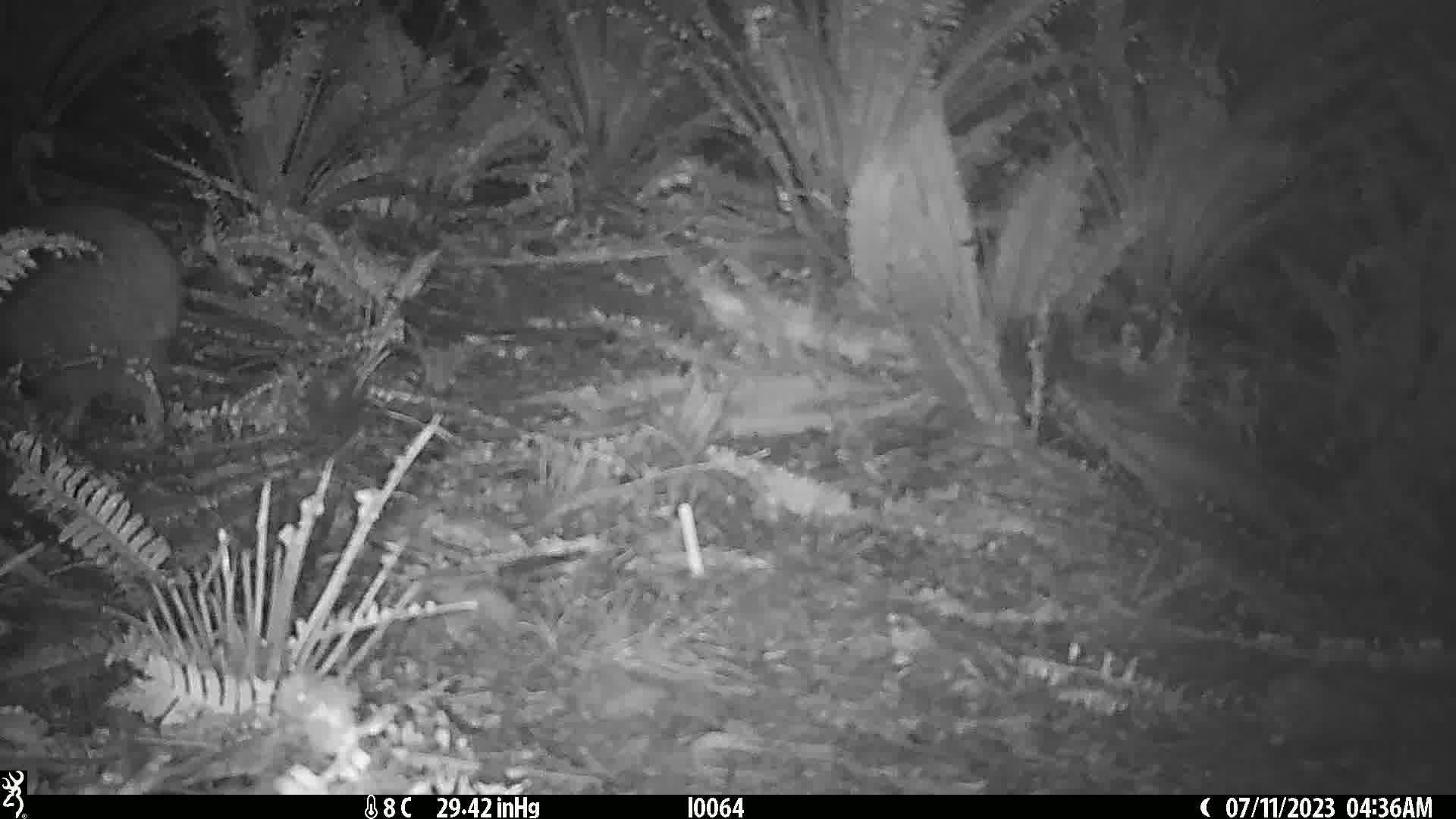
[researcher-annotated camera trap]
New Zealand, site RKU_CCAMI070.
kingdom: Animalia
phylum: Chordata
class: Aves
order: Apterygiformes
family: Apterygidae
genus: Apteryx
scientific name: Apteryx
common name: kiwi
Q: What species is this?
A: Kiwi (Apteryx).